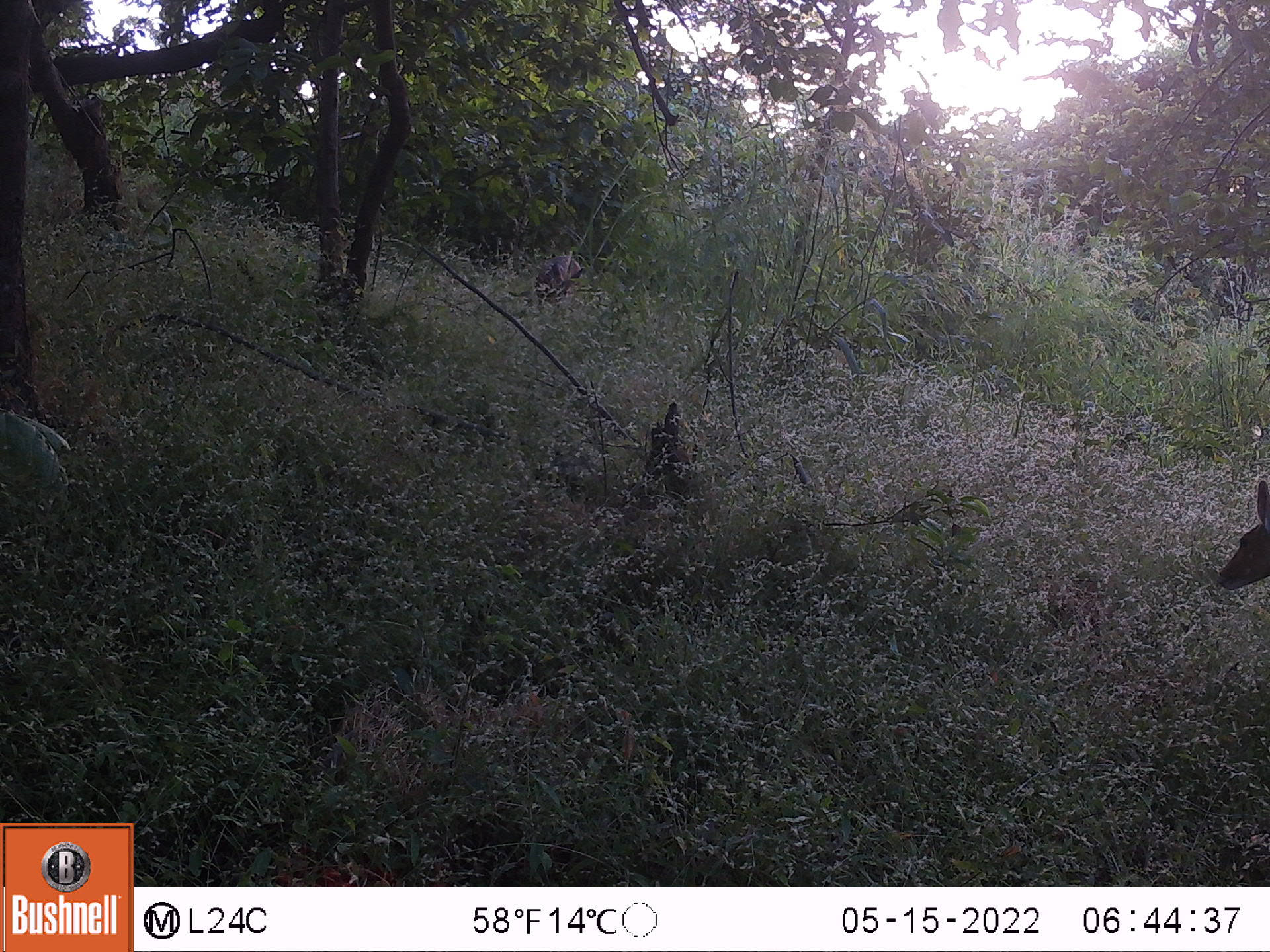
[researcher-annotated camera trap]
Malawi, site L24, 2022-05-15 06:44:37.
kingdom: Animalia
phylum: Chordata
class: Mammalia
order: Artiodactyla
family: Bovidae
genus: Tragelaphus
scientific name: Tragelaphus sylvaticus sylvaticus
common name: cape bushbuck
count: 2